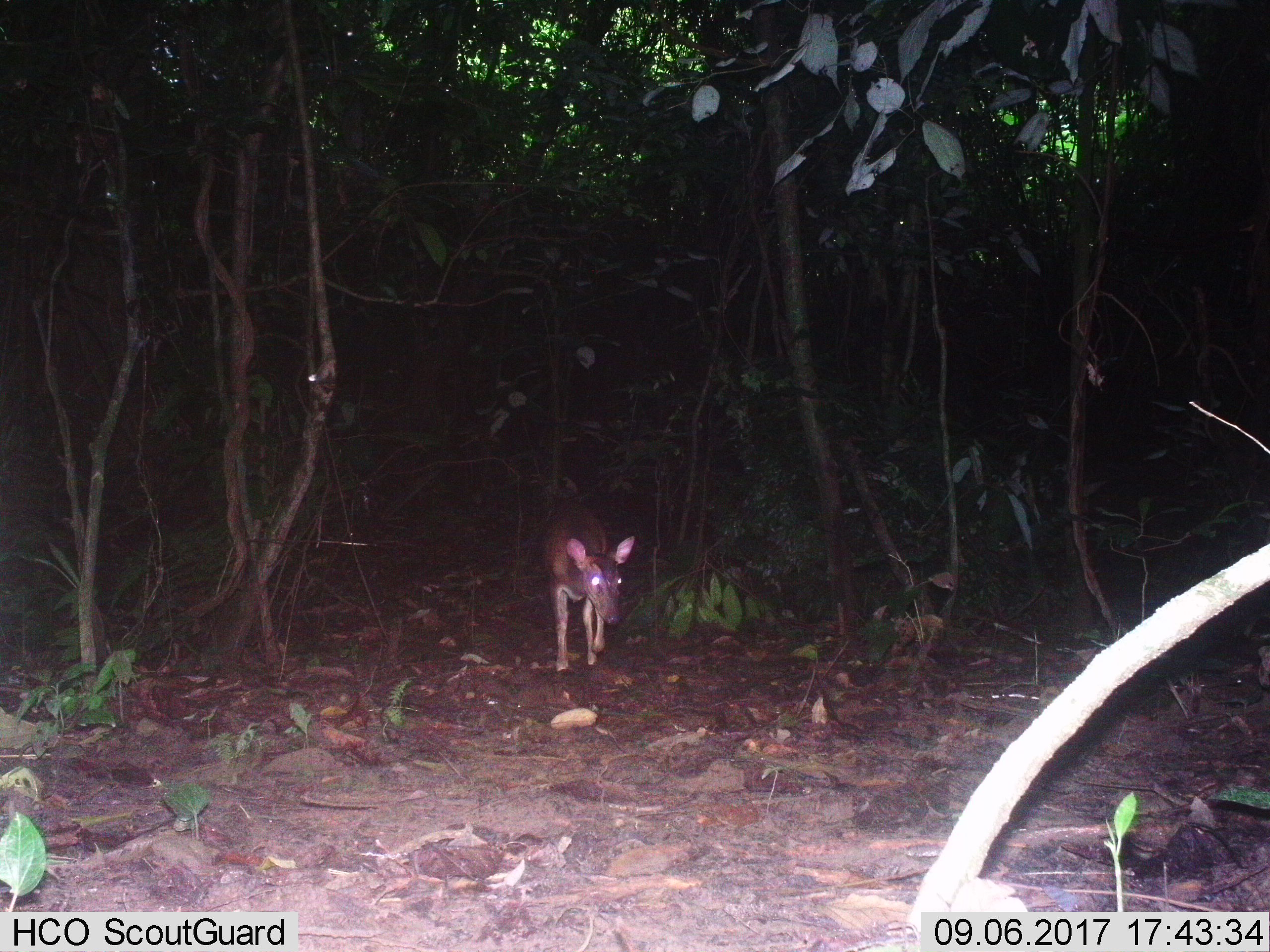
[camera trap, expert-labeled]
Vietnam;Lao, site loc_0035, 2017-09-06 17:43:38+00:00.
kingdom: Animalia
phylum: Chordata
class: Mammalia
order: Artiodactyla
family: Cervidae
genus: Muntiacus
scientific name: Muntiacus vuquangensis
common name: large-antlered muntjac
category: large antlered muntjac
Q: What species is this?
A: Large antlered muntjac (large-antlered muntjac) (Muntiacus vuquangensis).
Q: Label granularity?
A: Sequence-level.